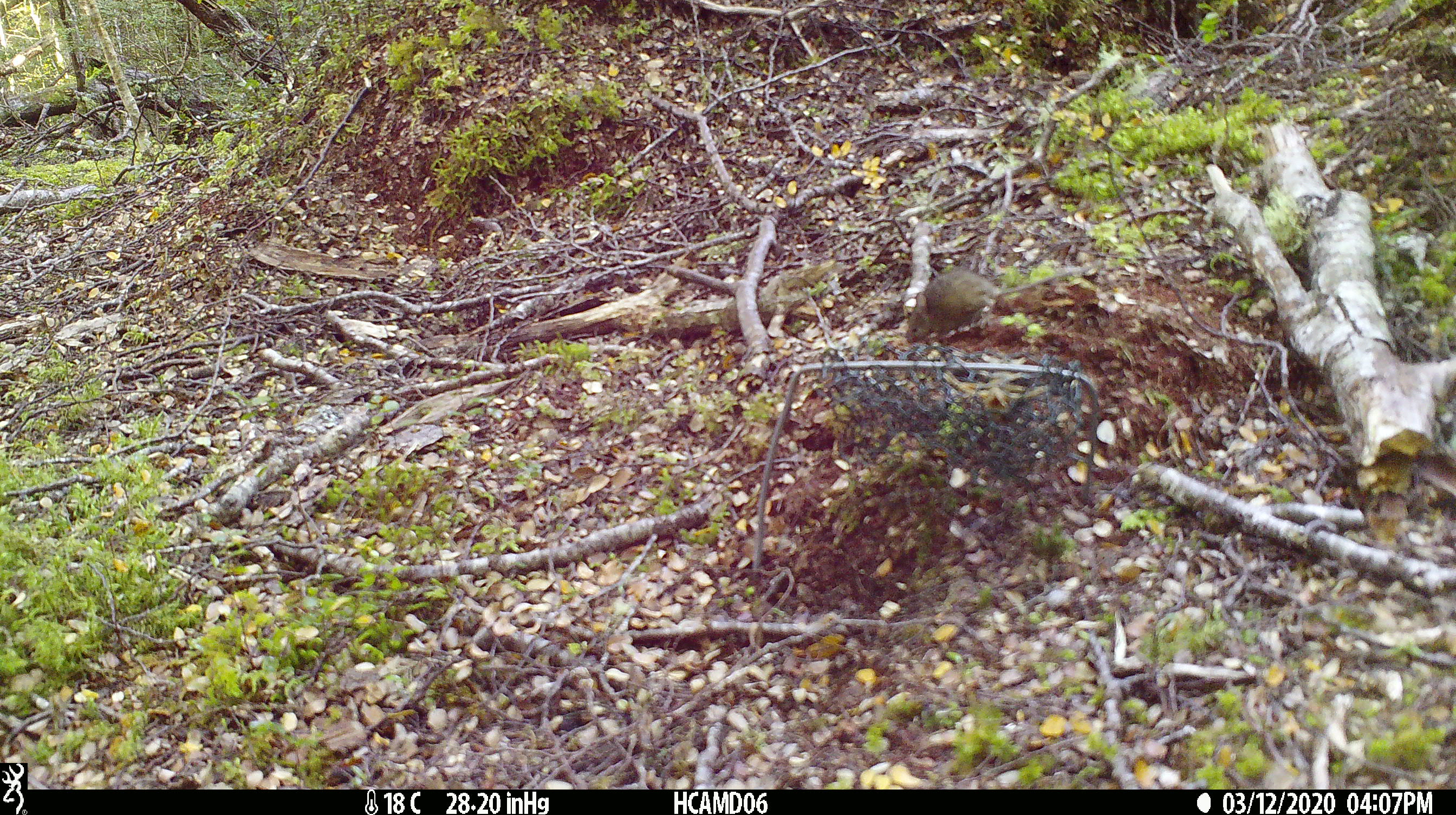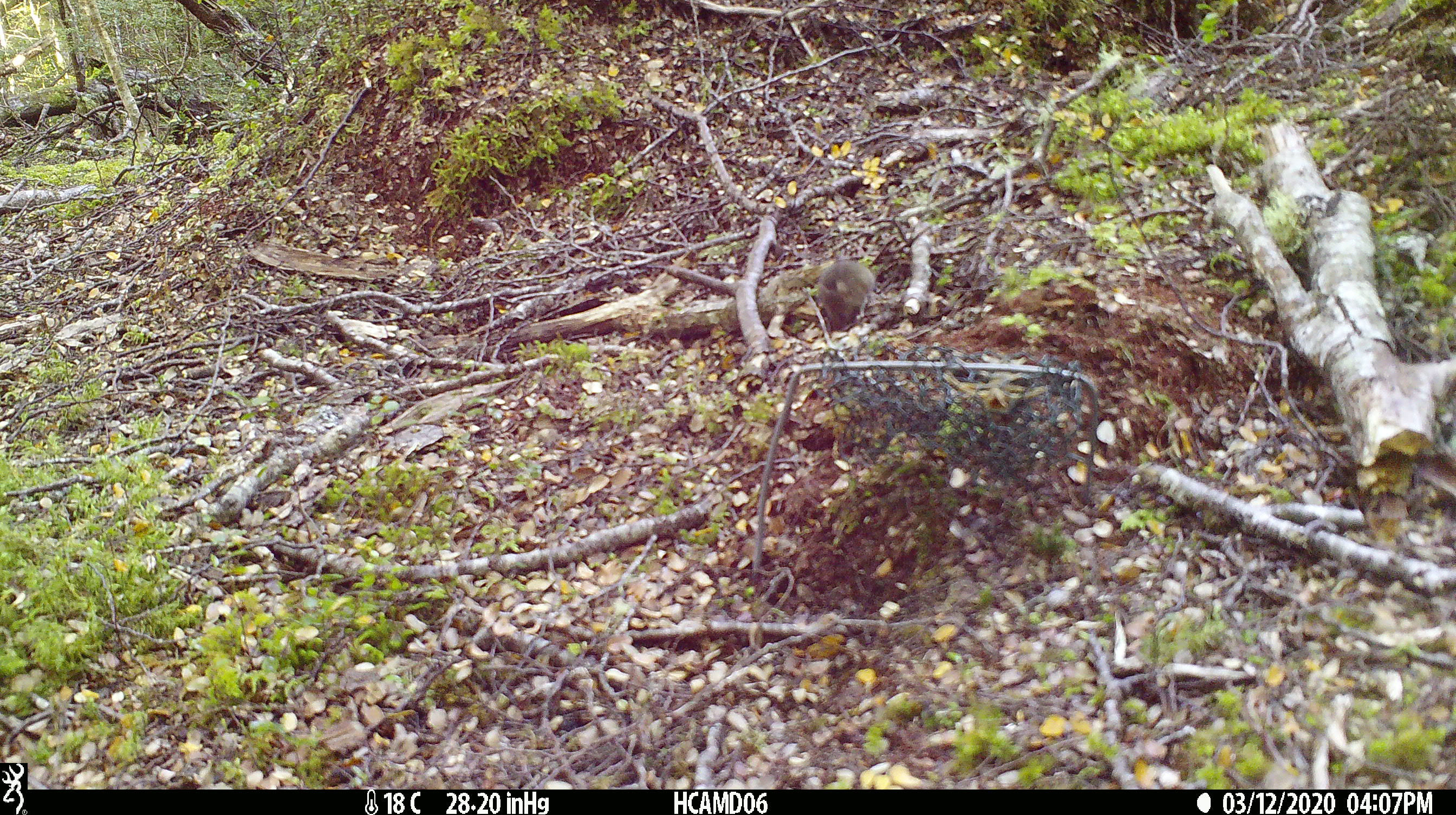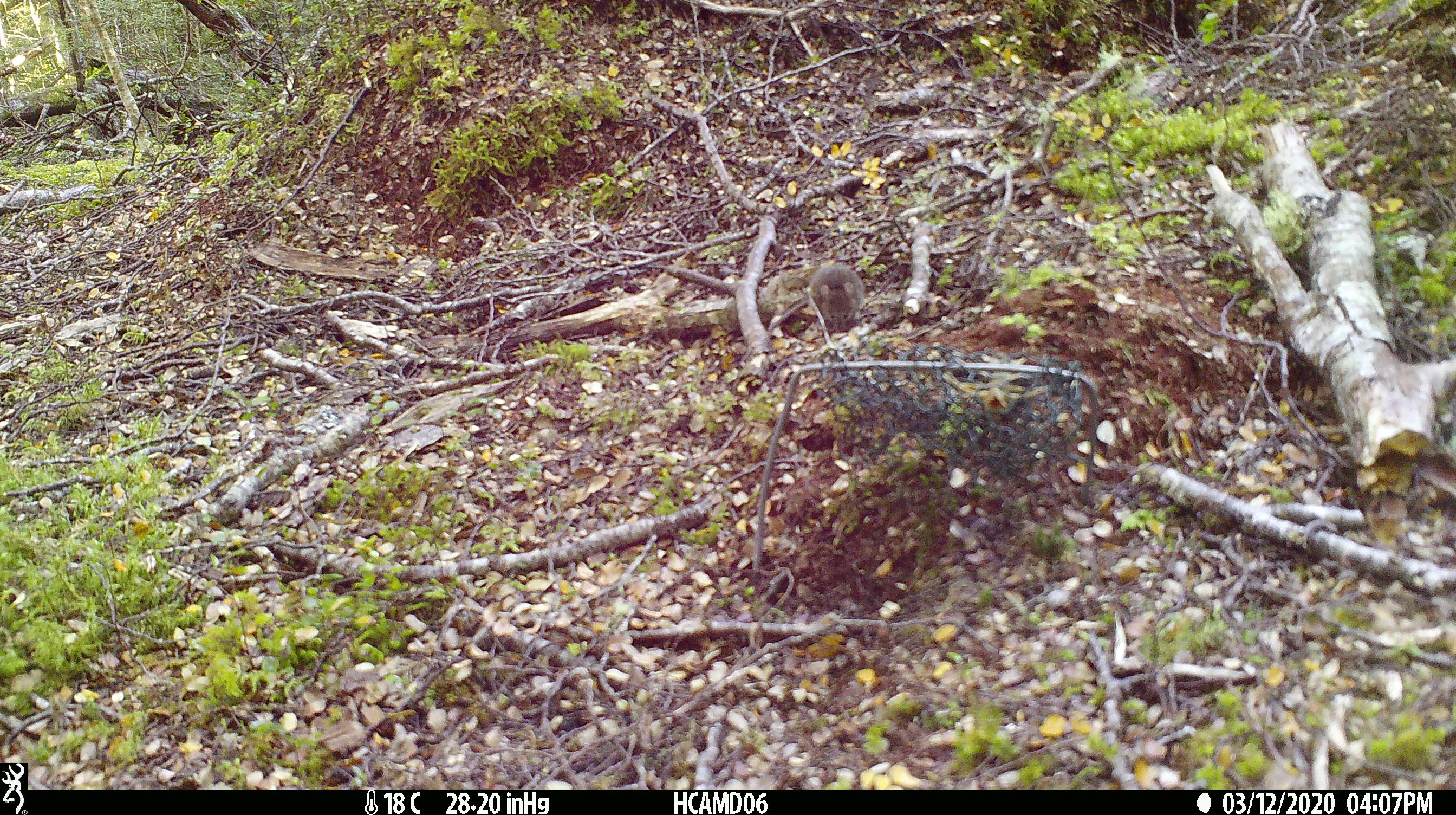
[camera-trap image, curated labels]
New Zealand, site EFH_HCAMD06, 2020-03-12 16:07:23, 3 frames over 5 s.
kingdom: Animalia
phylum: Chordata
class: Mammalia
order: Rodentia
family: Muridae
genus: Mus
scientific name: Mus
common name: mouse